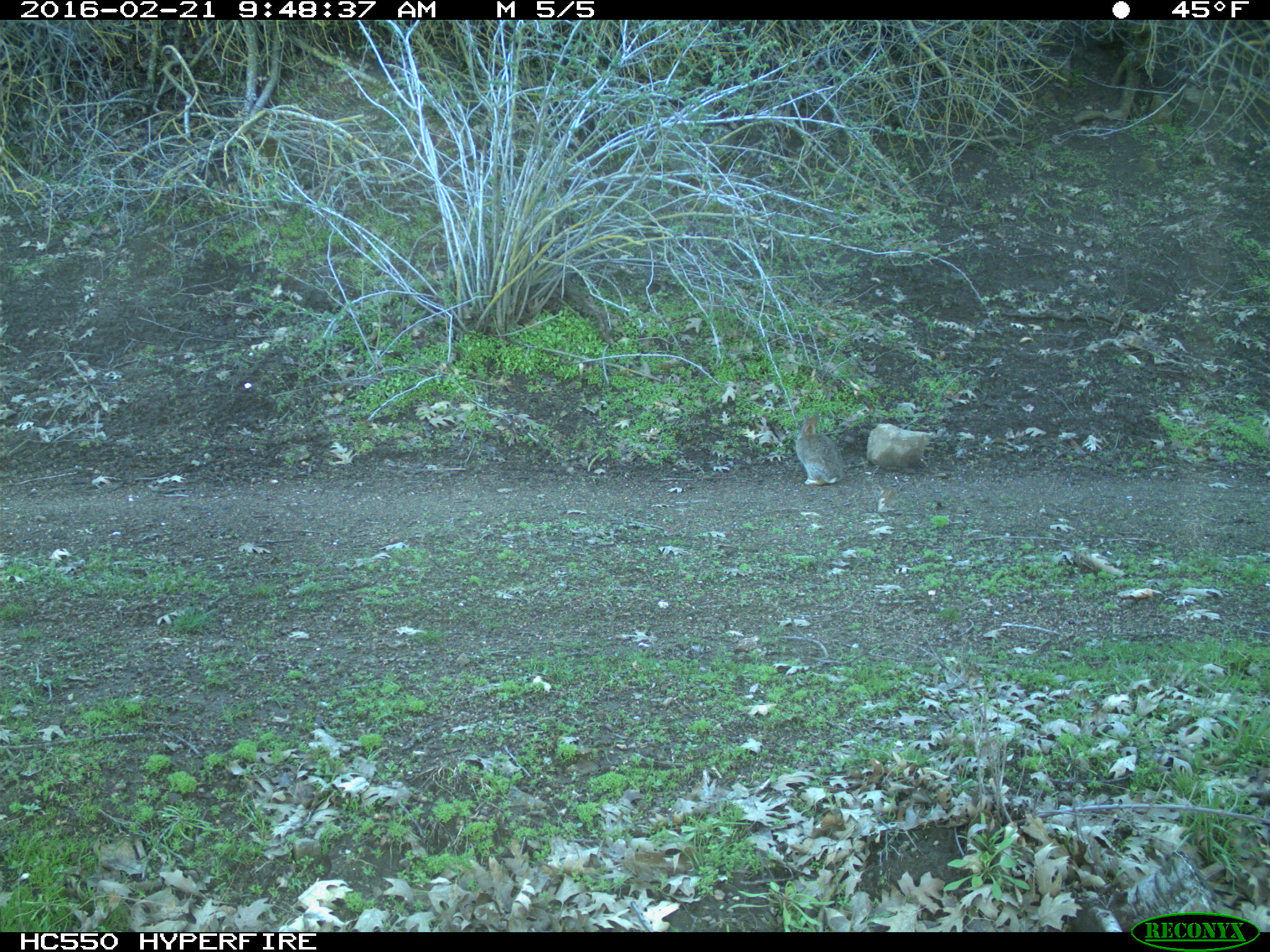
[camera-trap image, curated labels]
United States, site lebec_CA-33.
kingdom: Animalia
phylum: Chordata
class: Mammalia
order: Lagomorpha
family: Leporidae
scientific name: Leporidae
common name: rabbits and hares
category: unidentified rabbit